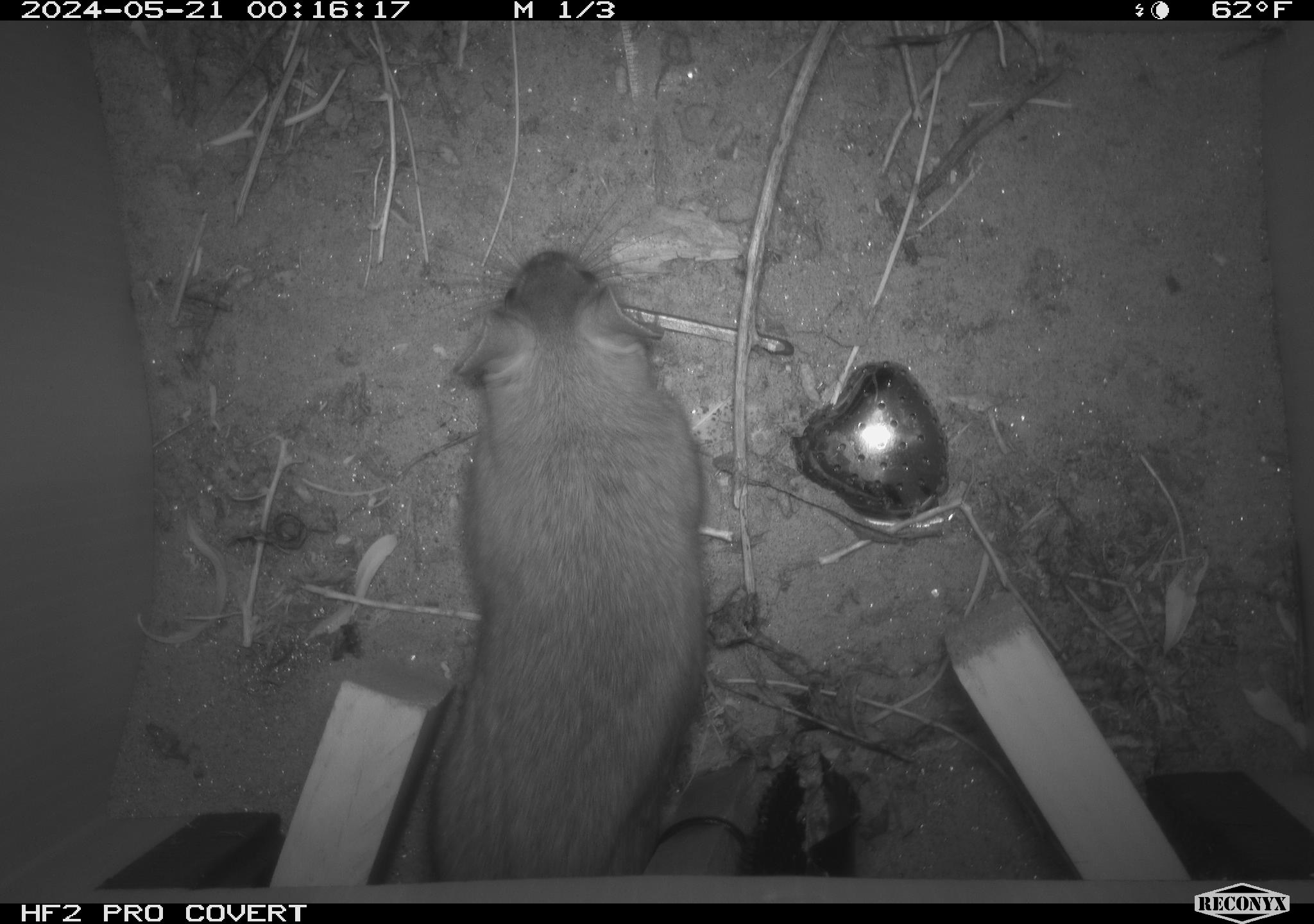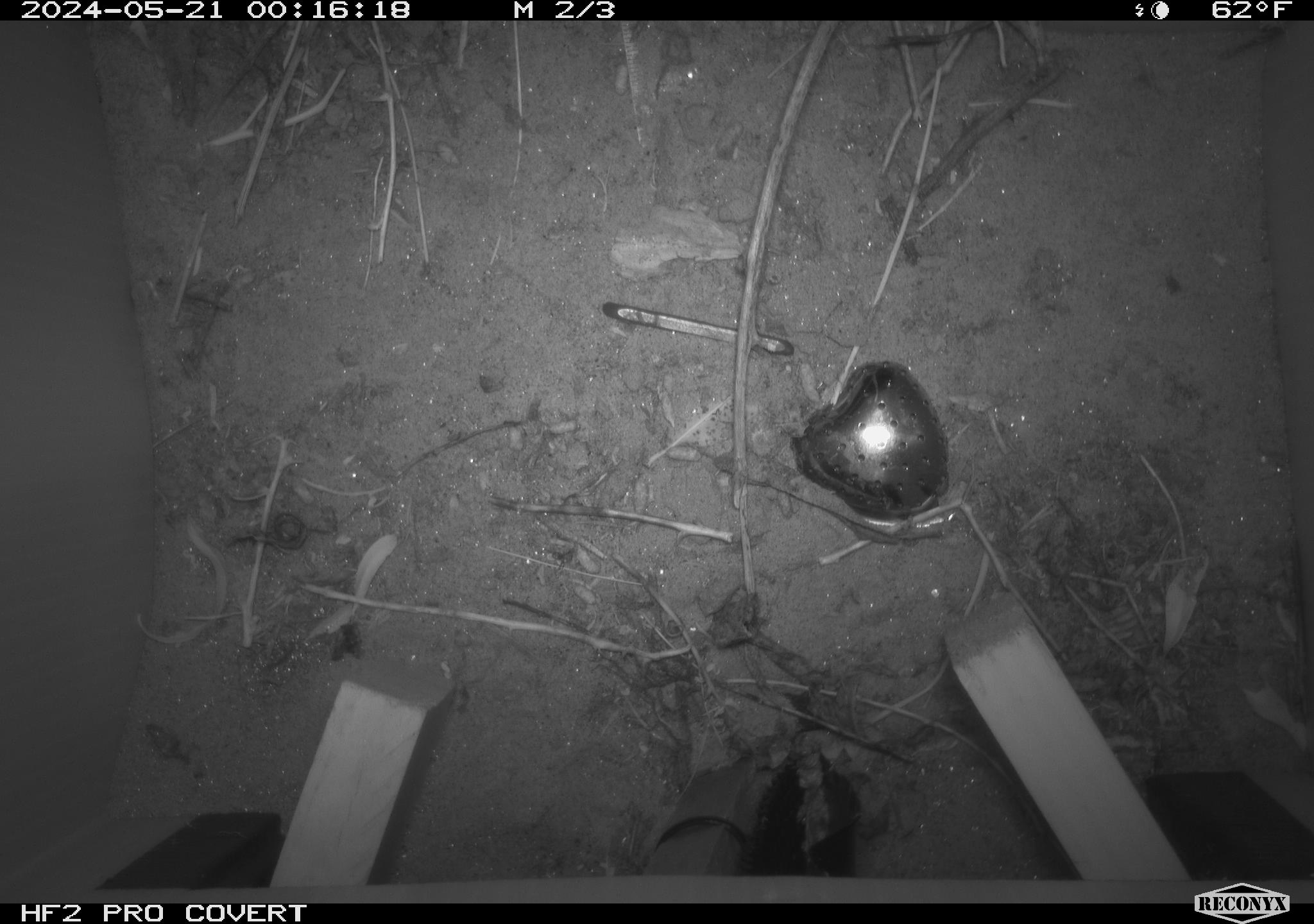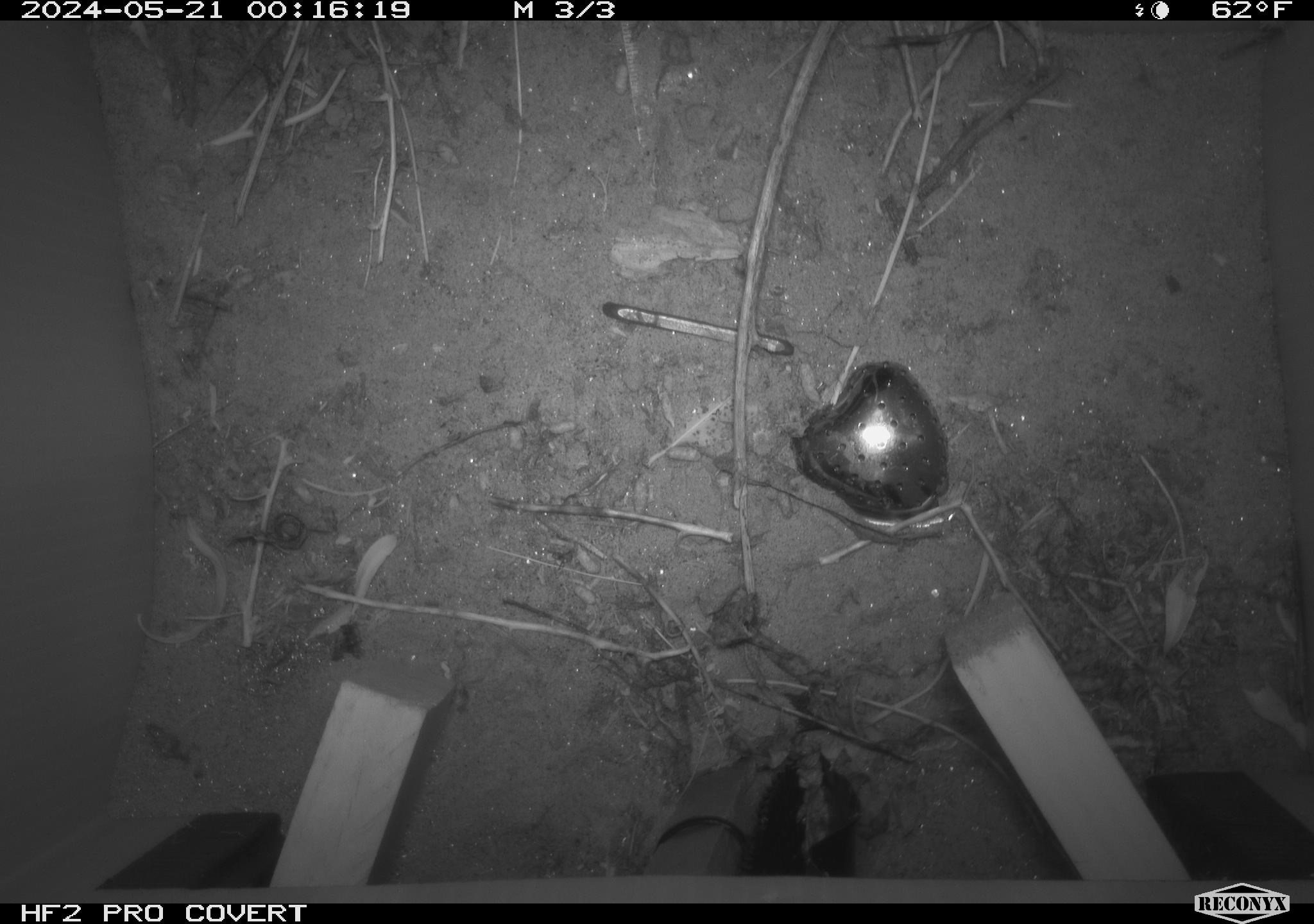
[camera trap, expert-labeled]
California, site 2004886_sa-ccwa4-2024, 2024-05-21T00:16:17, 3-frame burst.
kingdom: Animalia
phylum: Chordata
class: Mammalia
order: Rodentia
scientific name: Rodentia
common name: woodrat or rat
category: woodrat or rat species